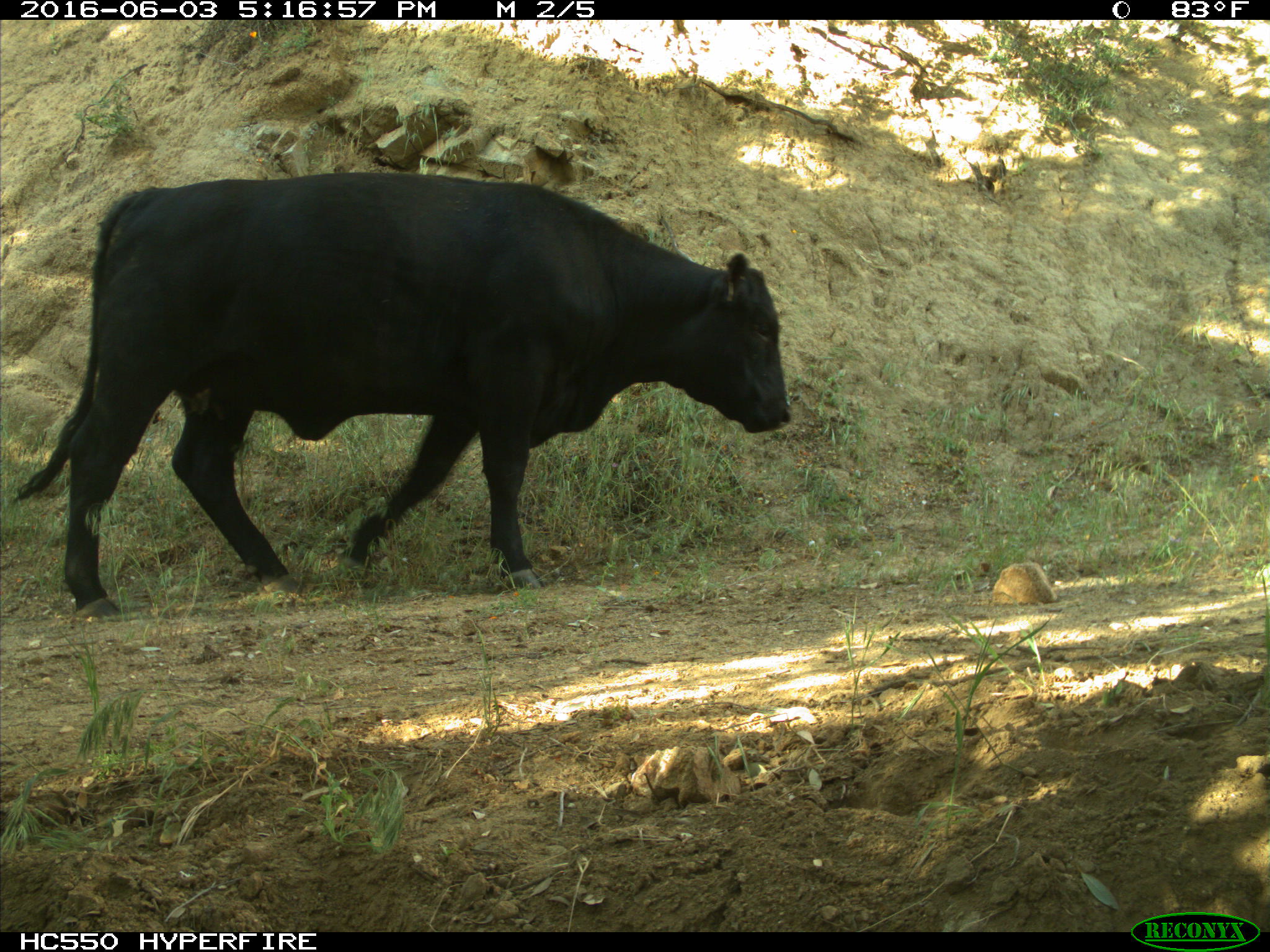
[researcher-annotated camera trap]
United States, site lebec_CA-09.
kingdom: Animalia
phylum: Chordata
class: Mammalia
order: Artiodactyla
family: Bovidae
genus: Bos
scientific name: Bos taurus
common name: domestic cow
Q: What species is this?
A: Bos taurus (domestic cow).